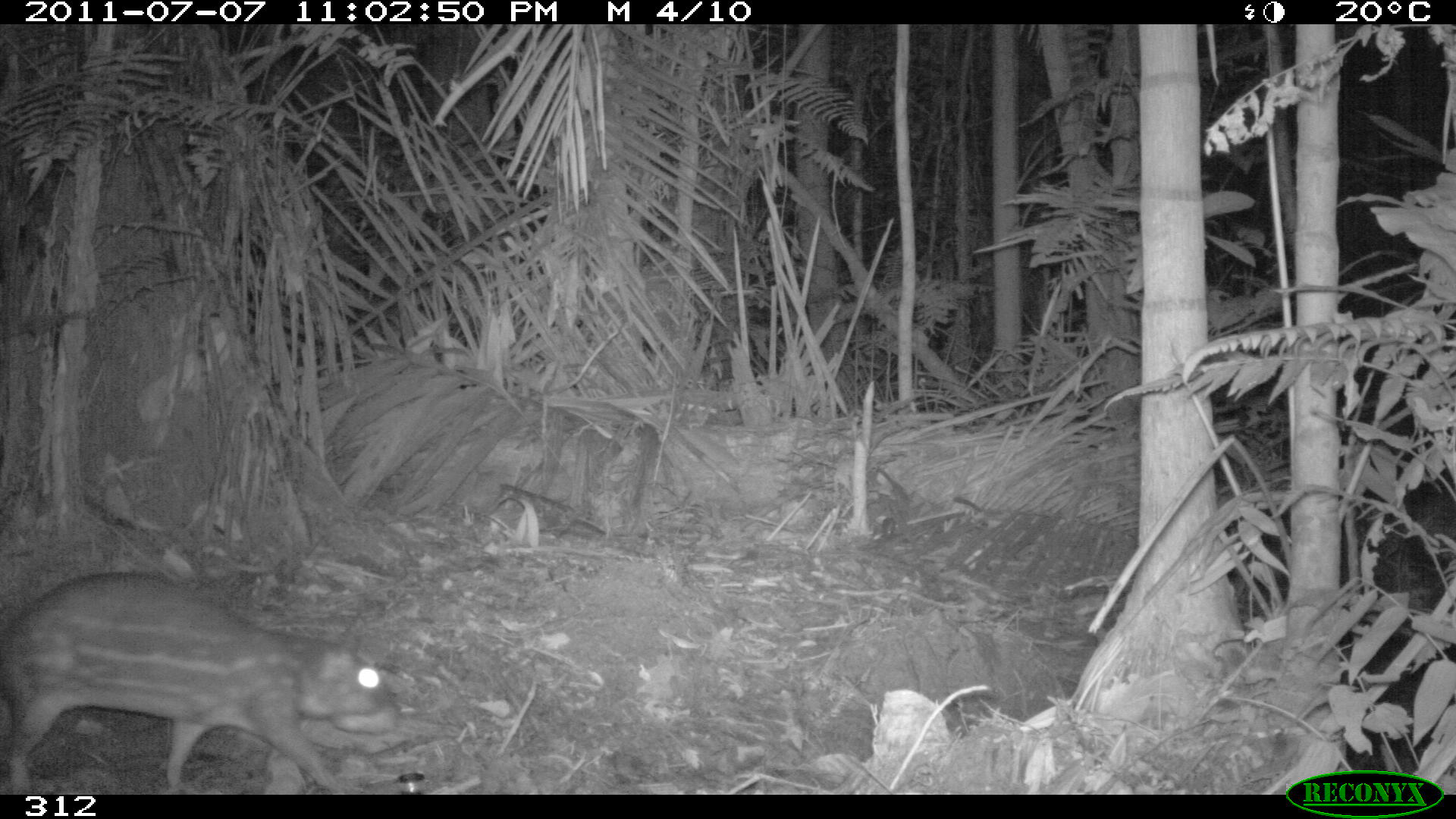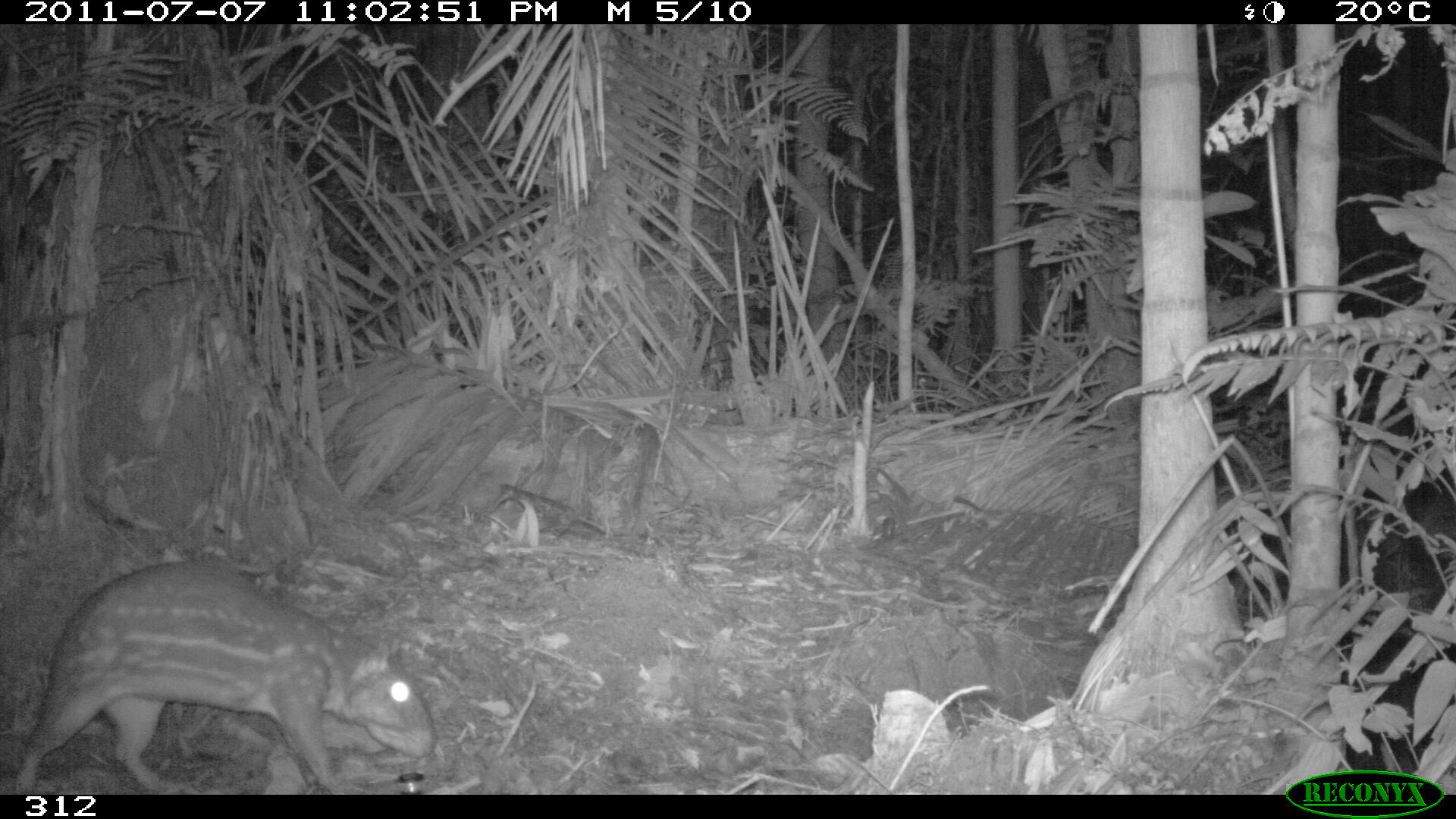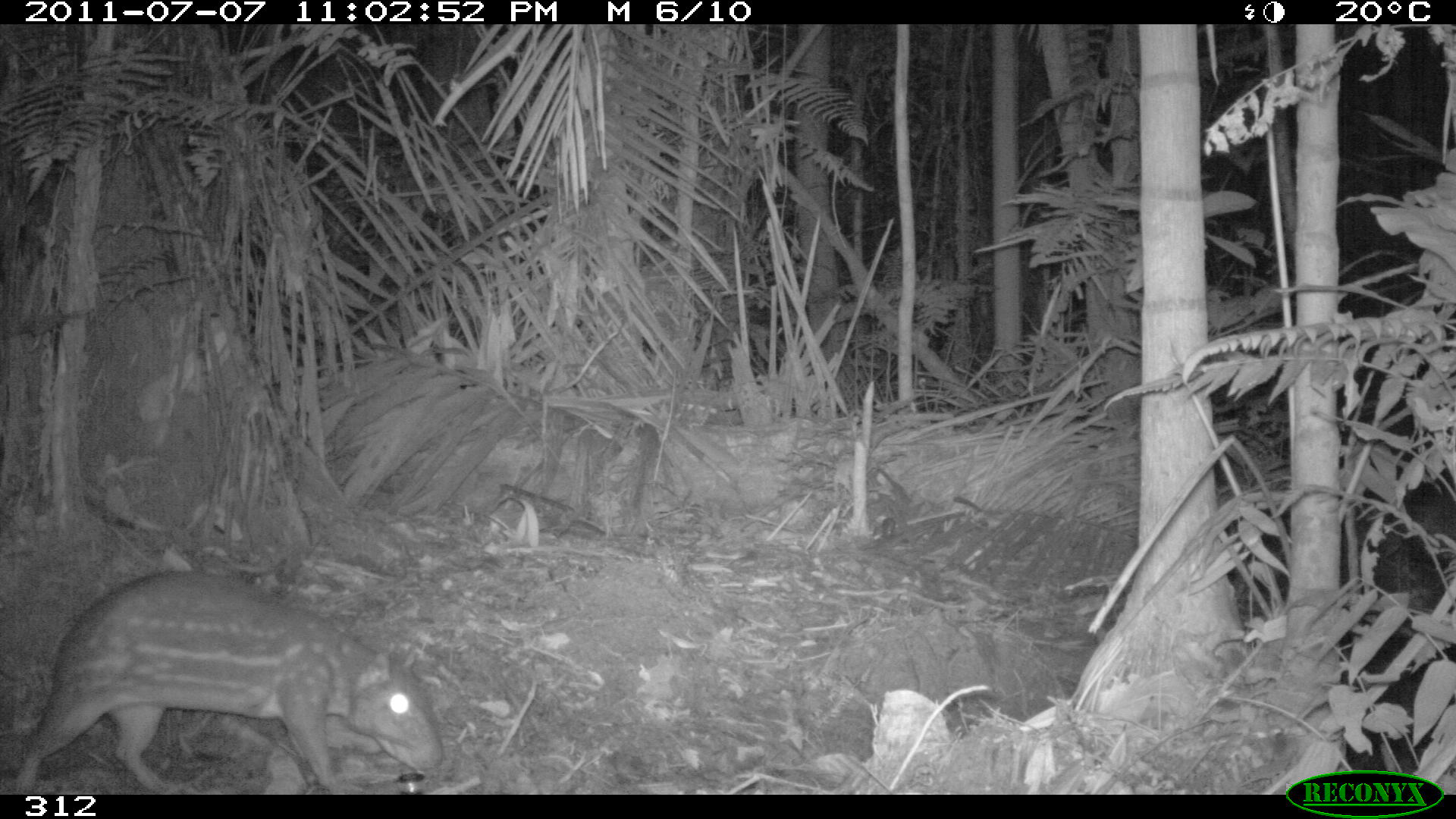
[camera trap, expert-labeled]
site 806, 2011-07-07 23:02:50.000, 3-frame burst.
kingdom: Animalia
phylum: Chordata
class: Mammalia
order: Rodentia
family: Cuniculidae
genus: Cuniculus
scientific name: Cuniculus paca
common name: spotted paca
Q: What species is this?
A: Cuniculus paca (spotted paca).